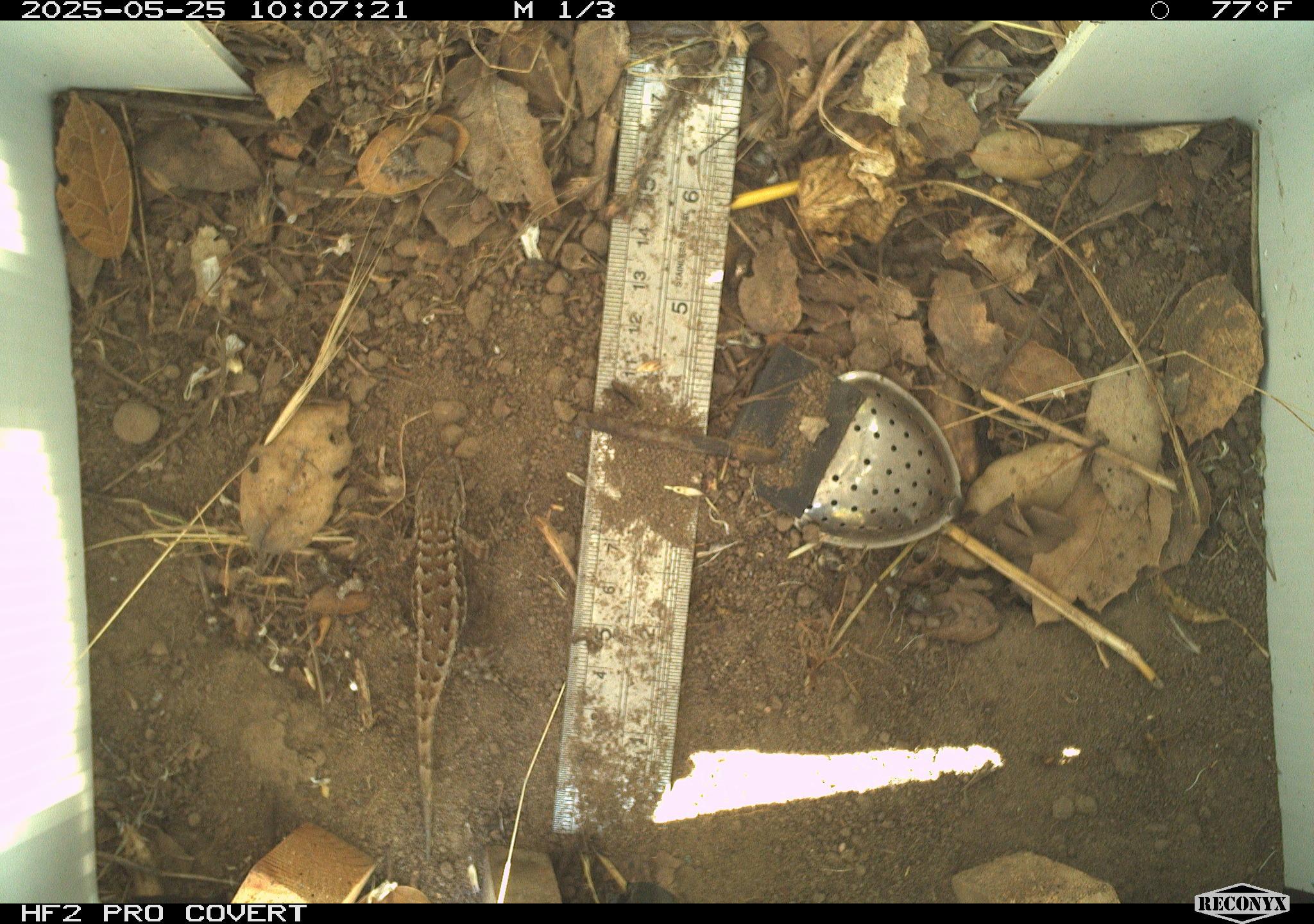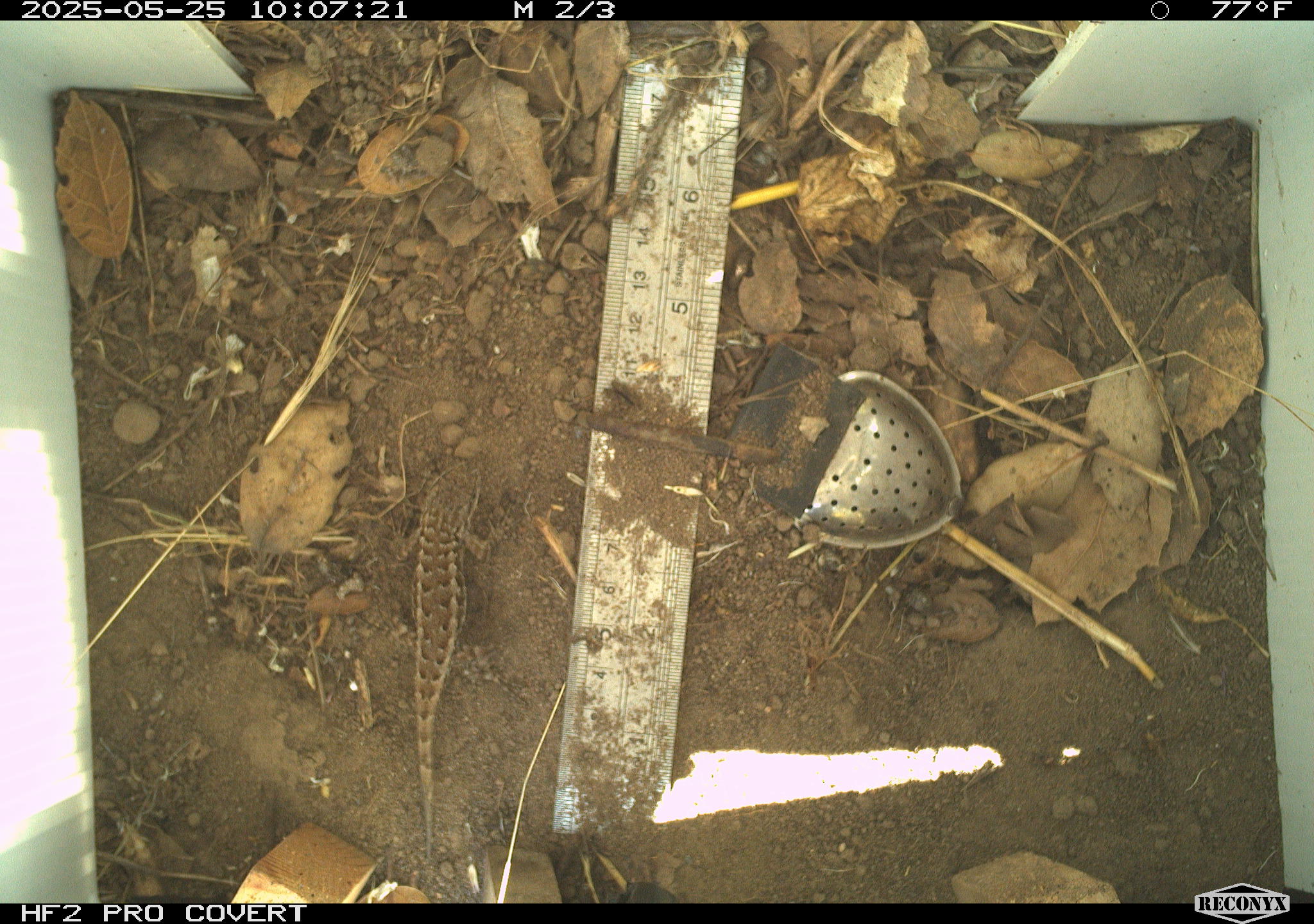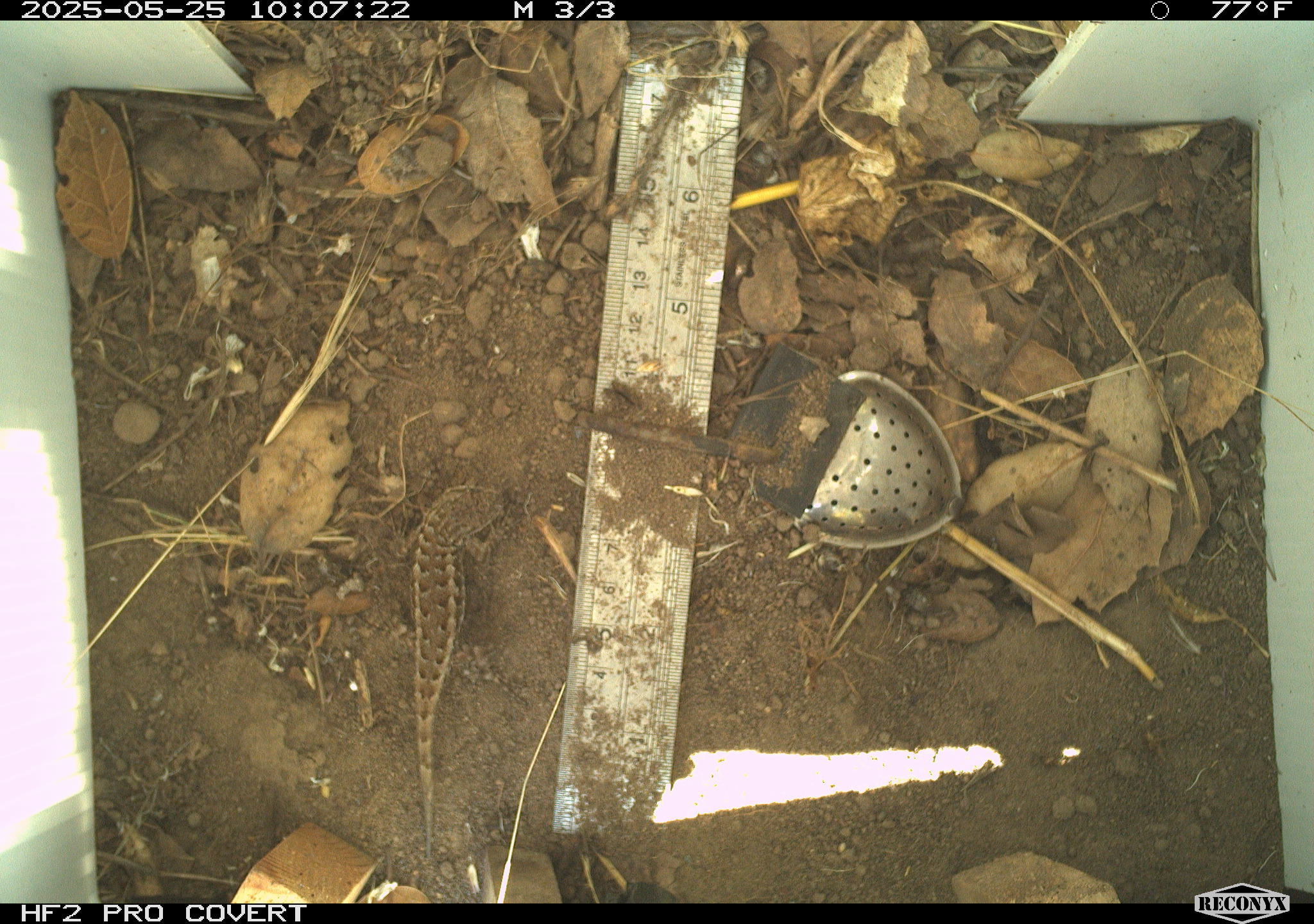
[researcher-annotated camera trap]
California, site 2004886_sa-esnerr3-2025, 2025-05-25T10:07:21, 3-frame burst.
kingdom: Animalia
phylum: Chordata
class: Reptilia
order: Squamata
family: Phrynosomatidae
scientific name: Phrynosomatidae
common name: north american spiny lizards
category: sceloporus/uta species